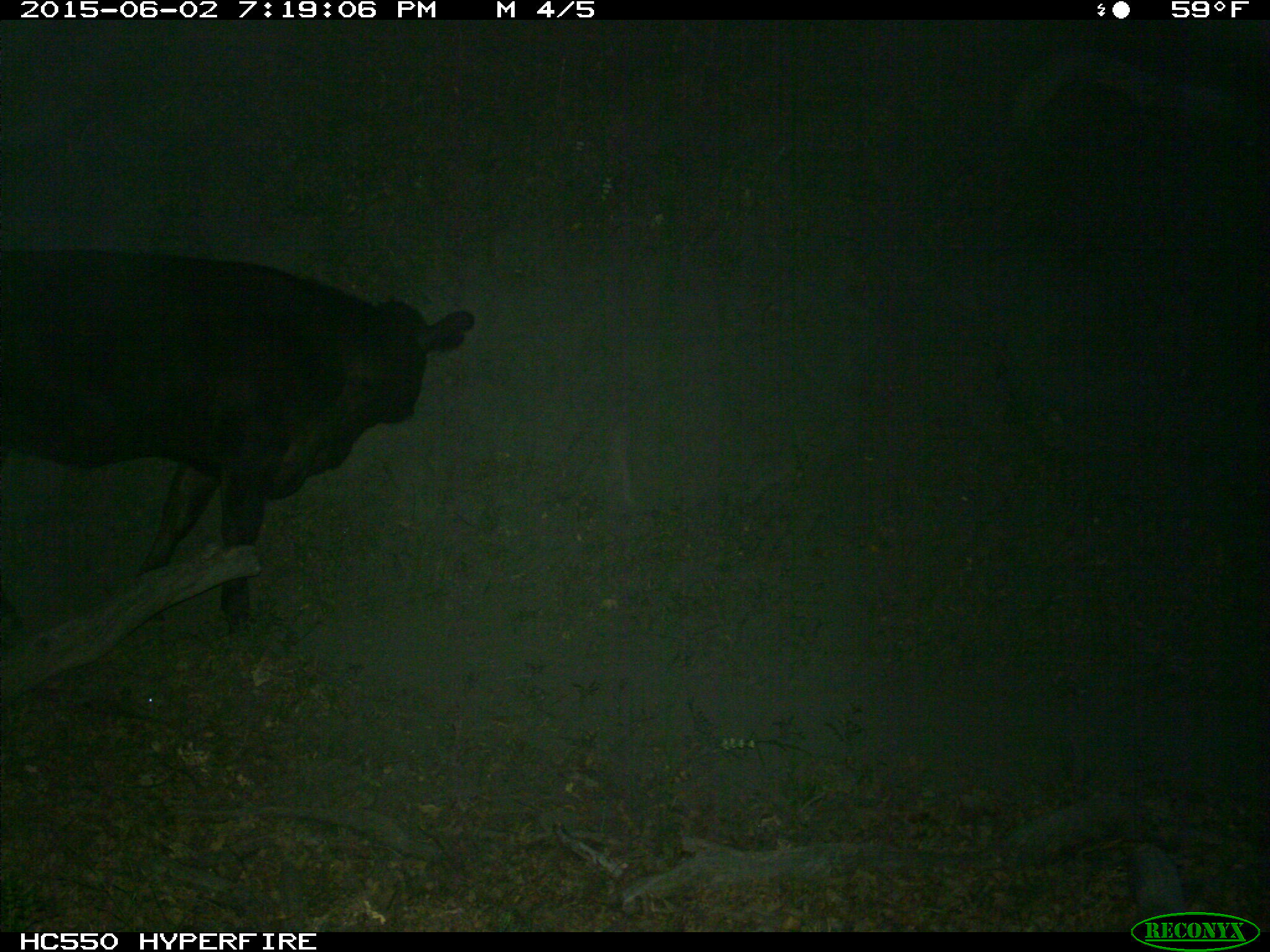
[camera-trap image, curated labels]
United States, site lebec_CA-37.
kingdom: Animalia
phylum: Chordata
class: Mammalia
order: Artiodactyla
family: Bovidae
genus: Bos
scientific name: Bos taurus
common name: domestic cow